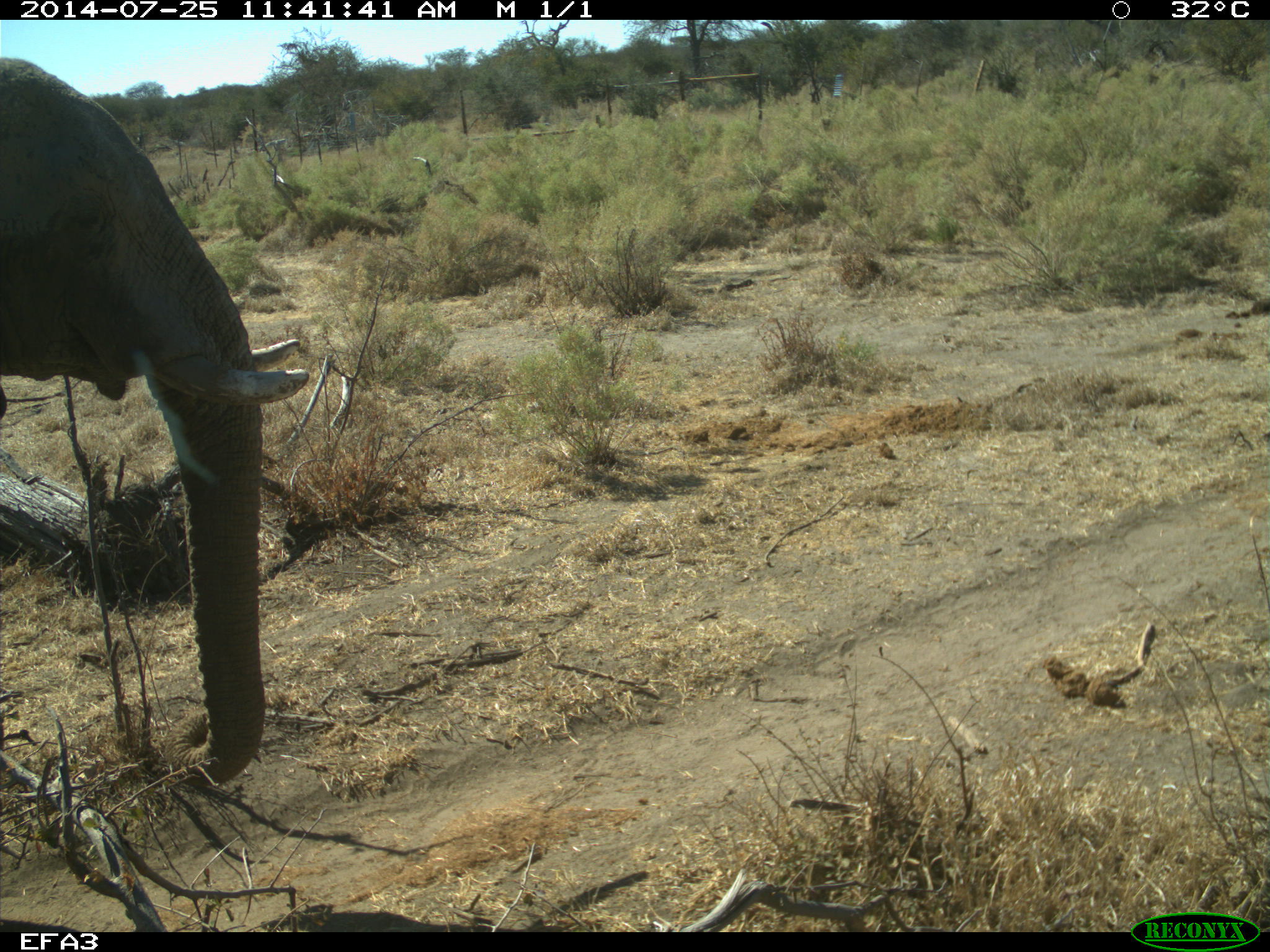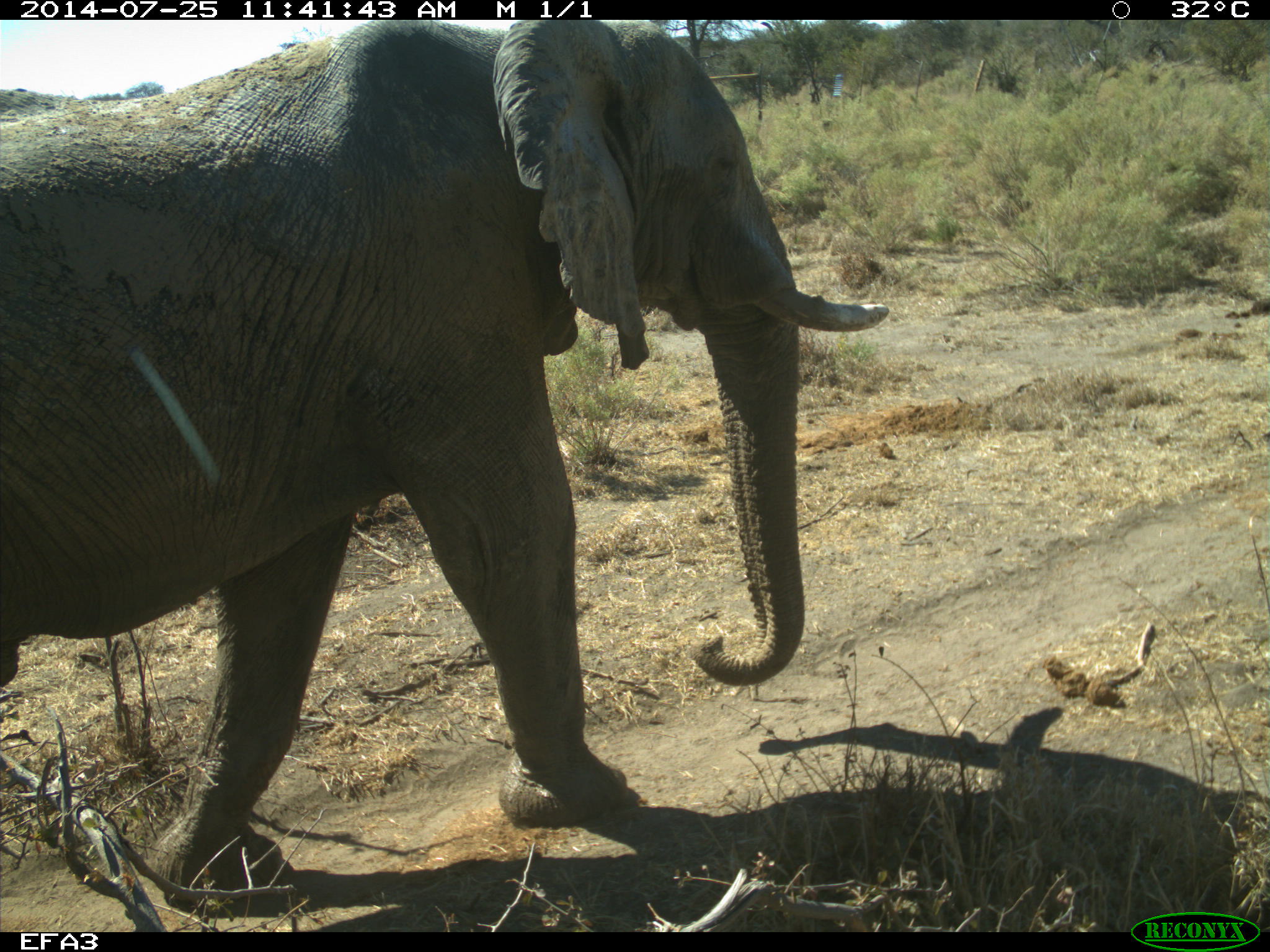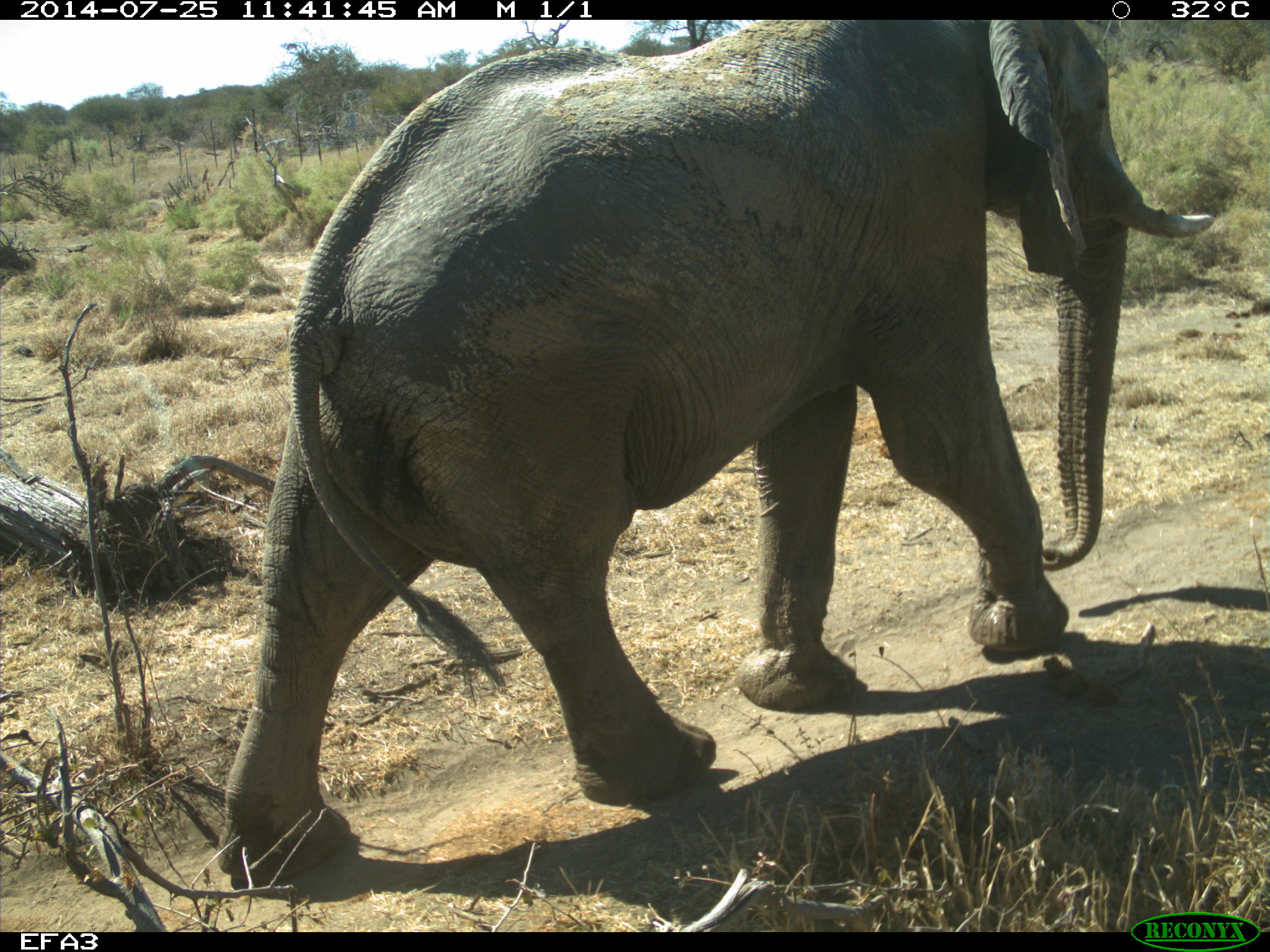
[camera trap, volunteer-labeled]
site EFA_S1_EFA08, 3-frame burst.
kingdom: Animalia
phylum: Chordata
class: Mammalia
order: Proboscidea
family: Elephantidae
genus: Loxodonta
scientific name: Loxodonta africana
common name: african bush elephant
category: elephant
Elephant (african bush elephant) (Loxodonta africana), count 1. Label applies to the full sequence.